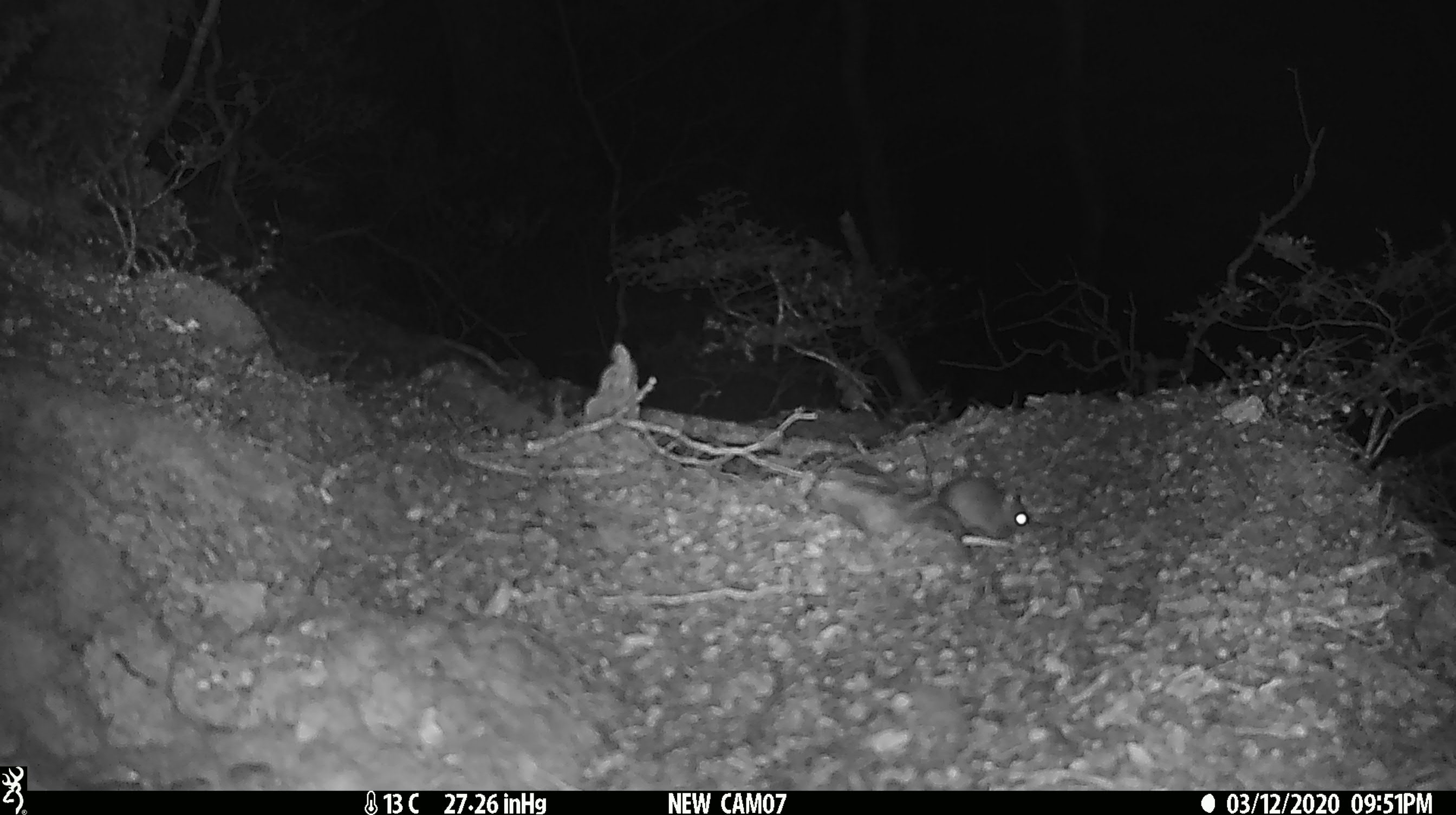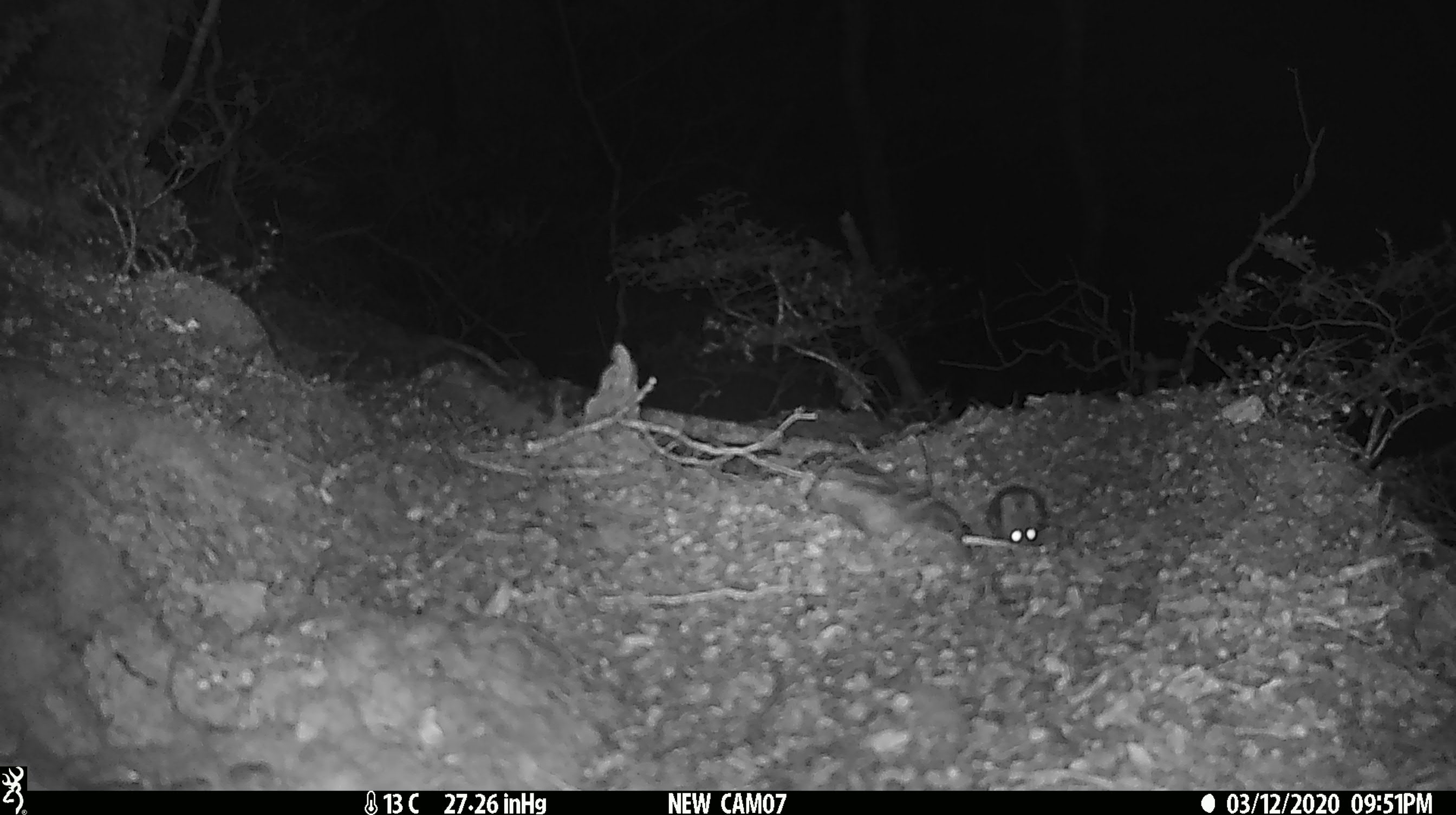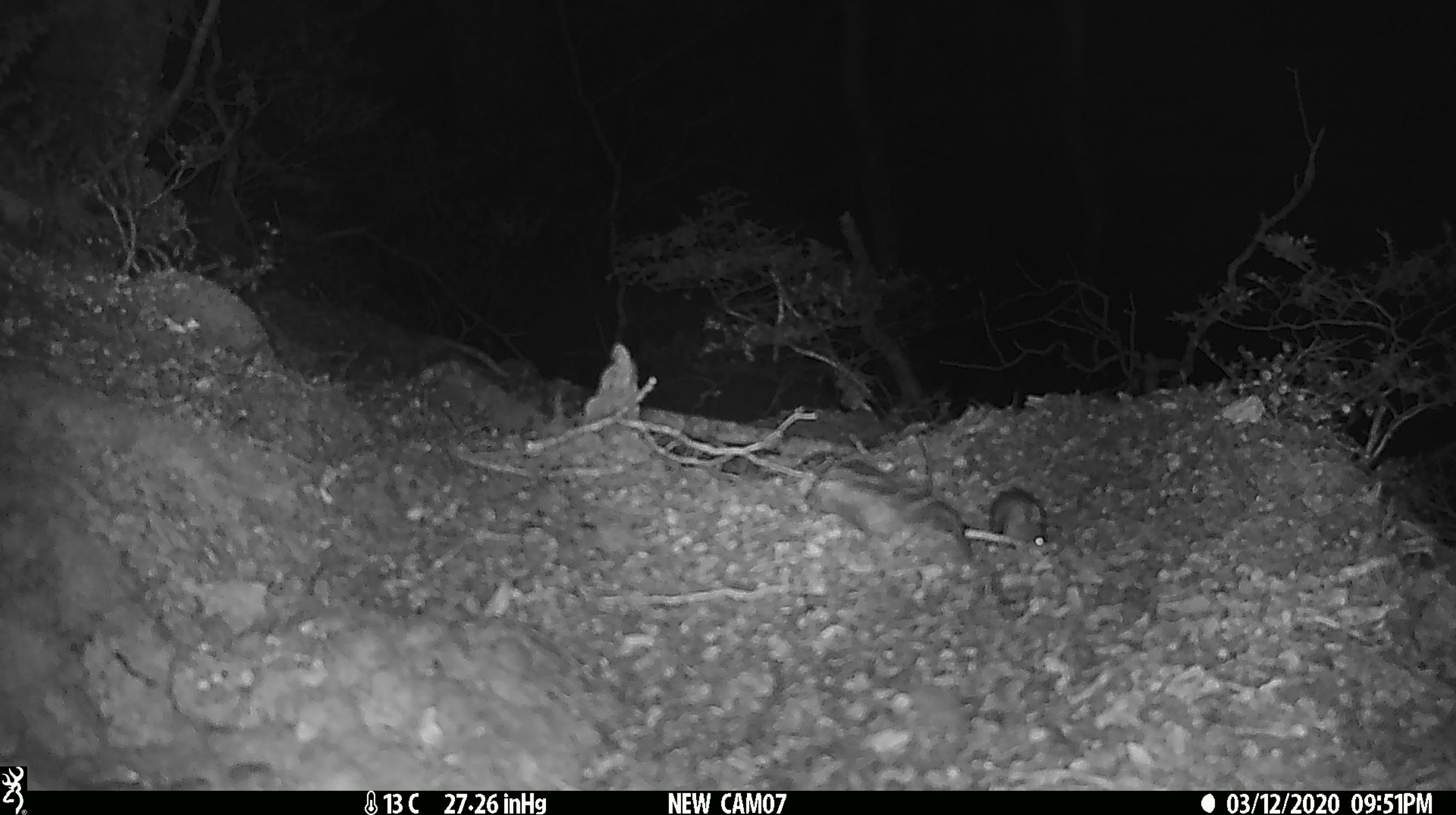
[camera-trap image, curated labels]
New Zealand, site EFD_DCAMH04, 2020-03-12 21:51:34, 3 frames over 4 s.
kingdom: Animalia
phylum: Chordata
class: Mammalia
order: Rodentia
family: Muridae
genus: Mus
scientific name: Mus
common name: mouse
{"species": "mouse (Mus)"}